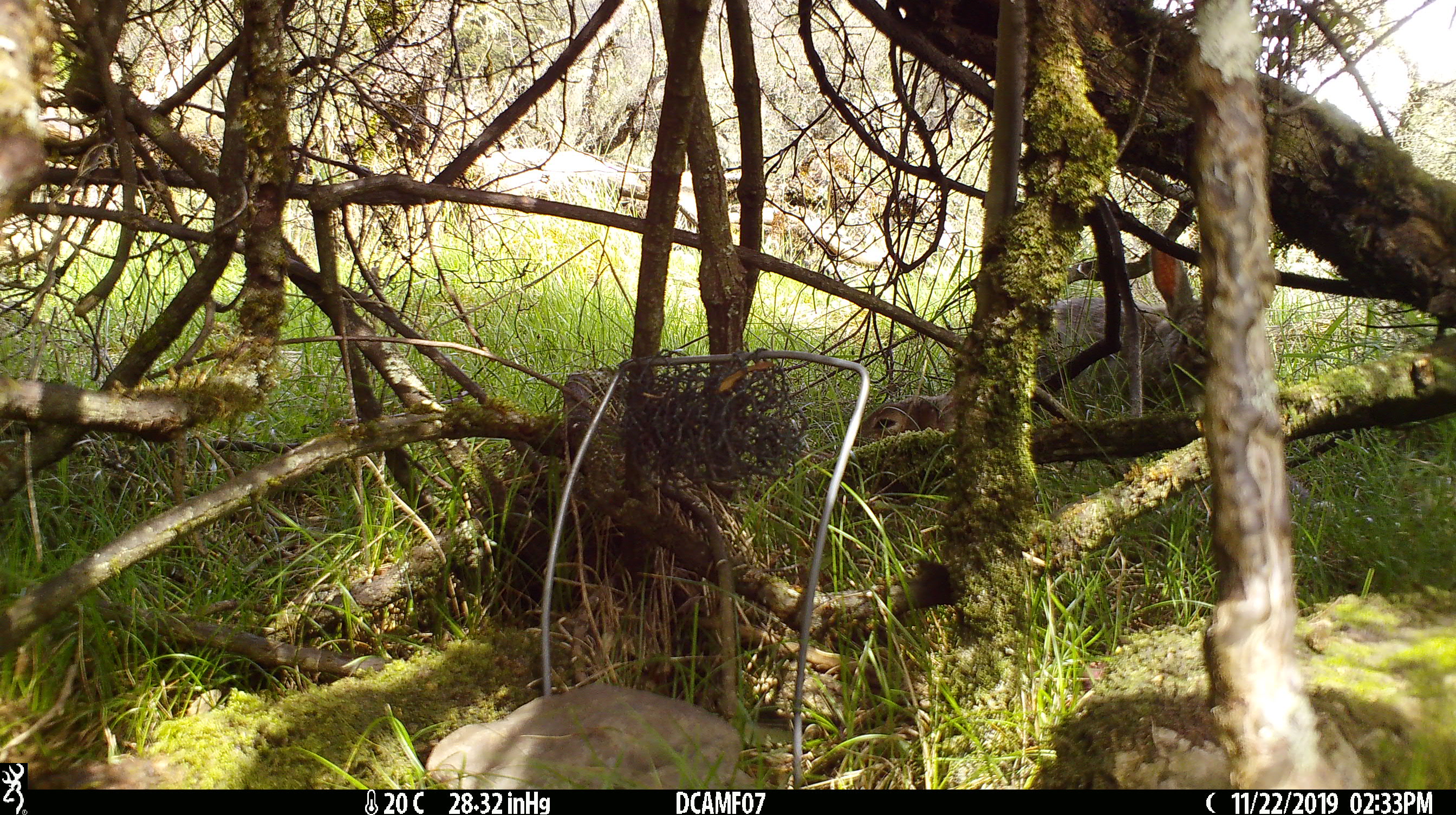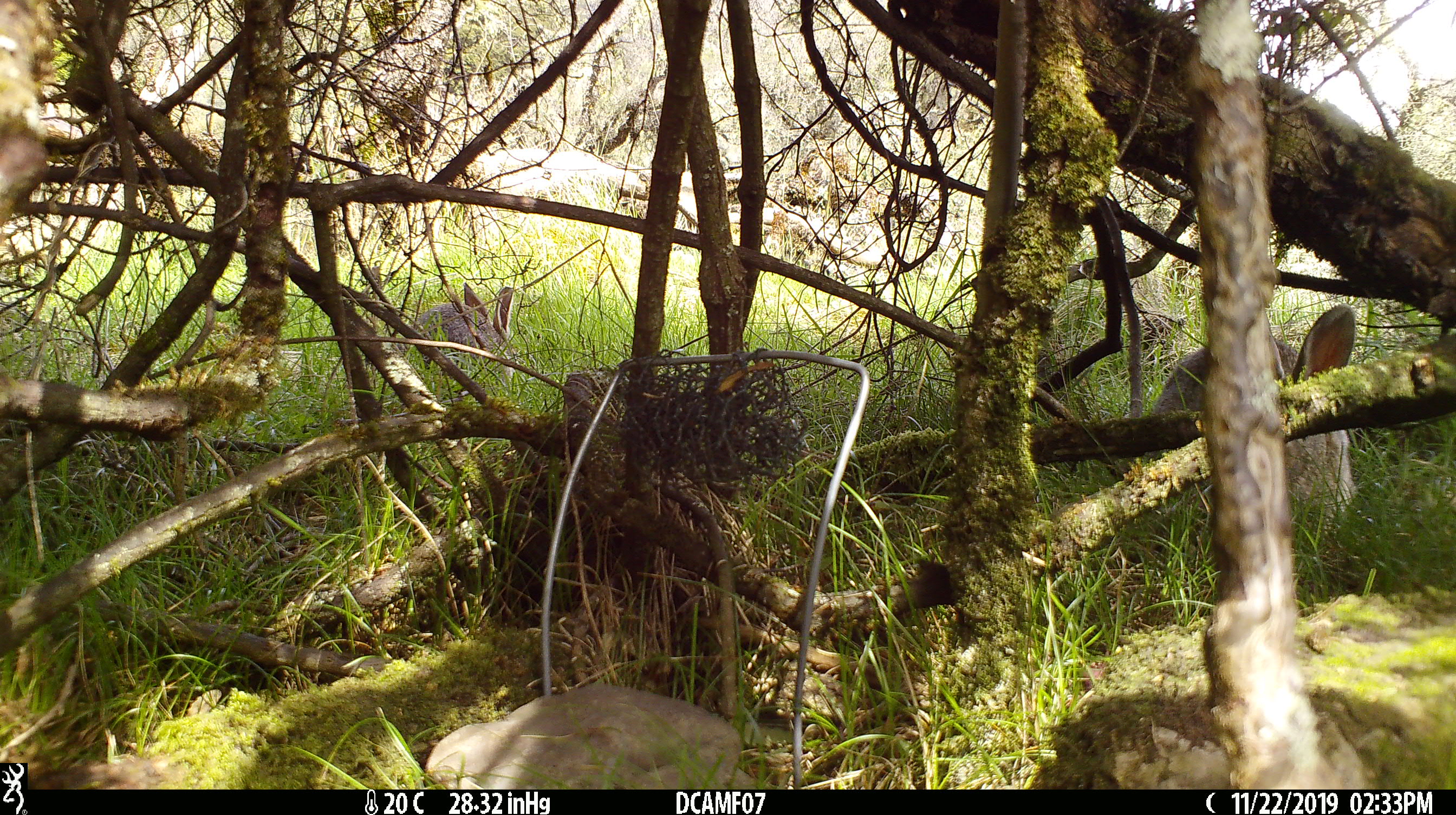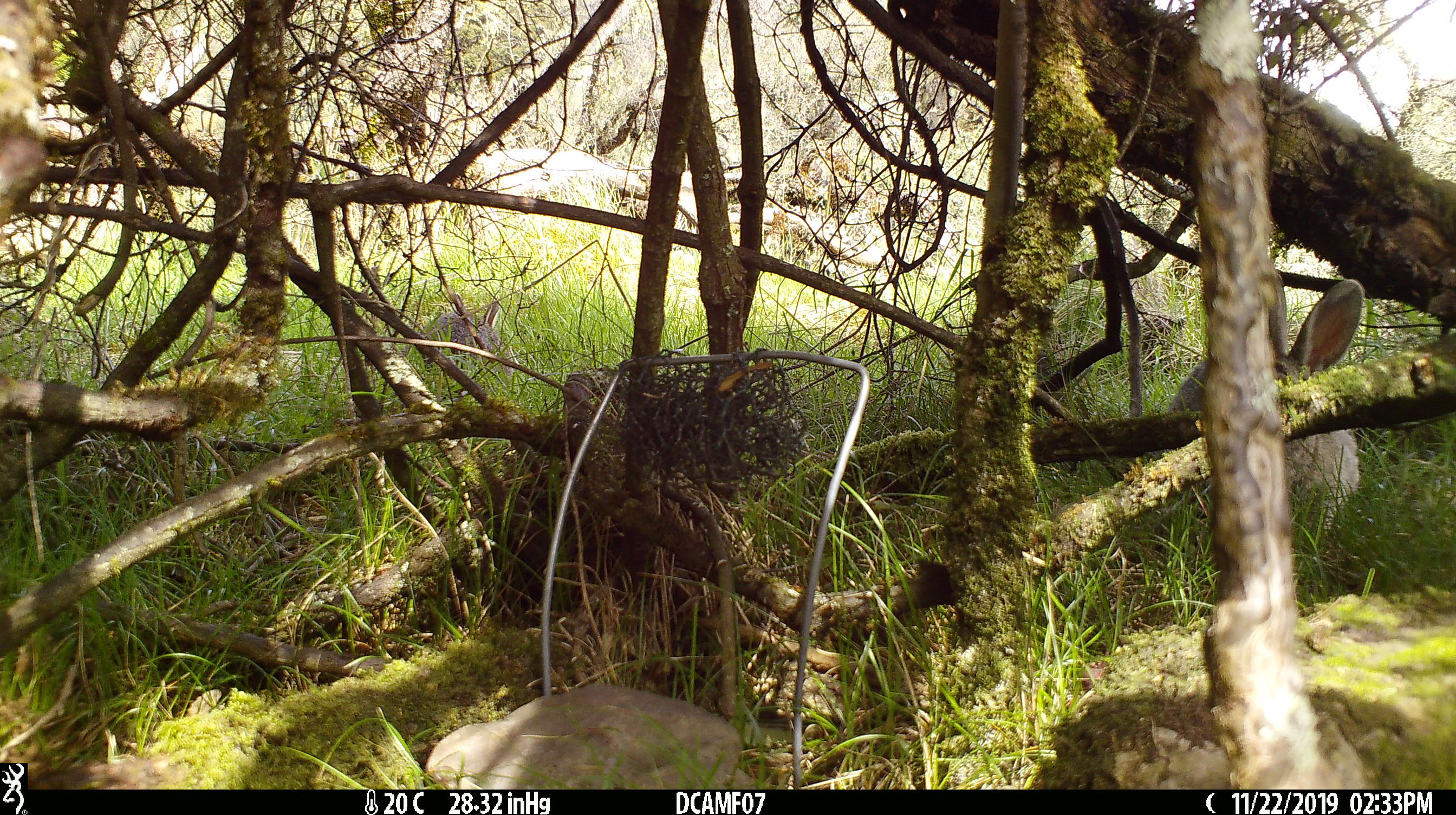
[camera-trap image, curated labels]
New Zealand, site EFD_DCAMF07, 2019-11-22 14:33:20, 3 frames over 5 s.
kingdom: Animalia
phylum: Chordata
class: Mammalia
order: Lagomorpha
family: Leporidae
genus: Oryctolagus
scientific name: Oryctolagus cuniculus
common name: european rabbit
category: rabbit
Rabbit (european rabbit) (Oryctolagus cuniculus).